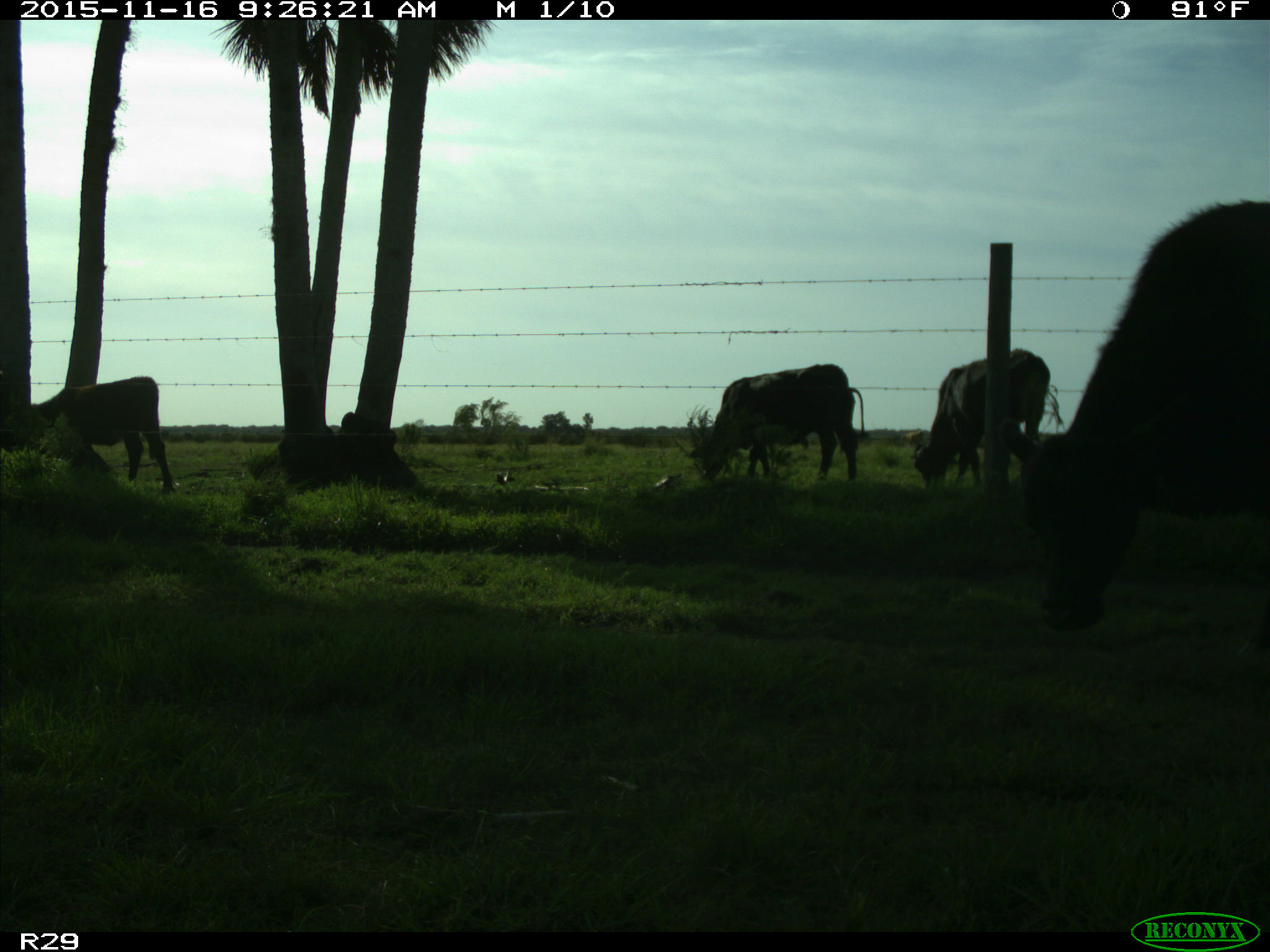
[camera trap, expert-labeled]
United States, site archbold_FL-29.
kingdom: Animalia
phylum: Chordata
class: Mammalia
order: Artiodactyla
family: Bovidae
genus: Bos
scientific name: Bos taurus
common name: domestic cow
Bos taurus (domestic cow).